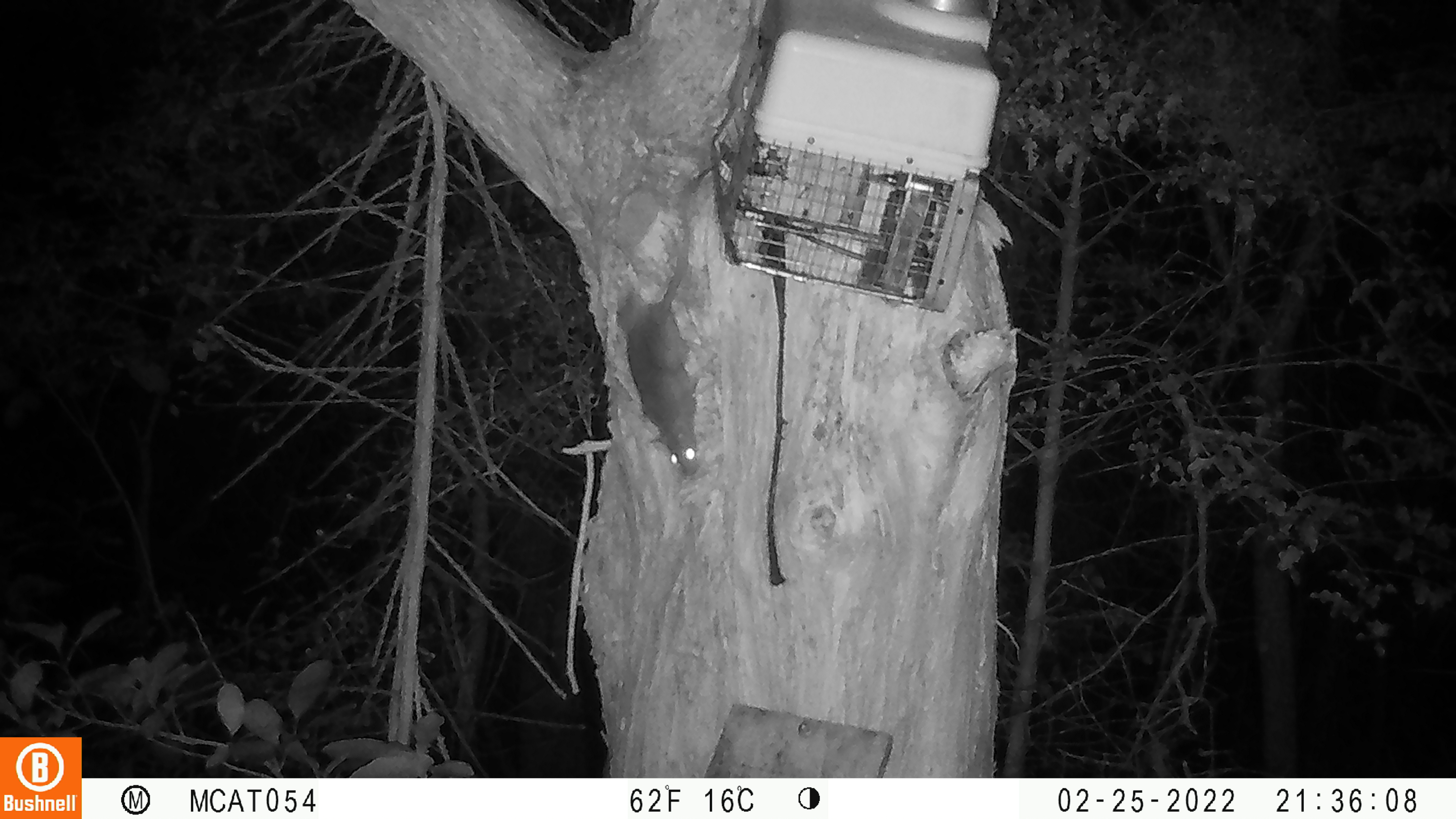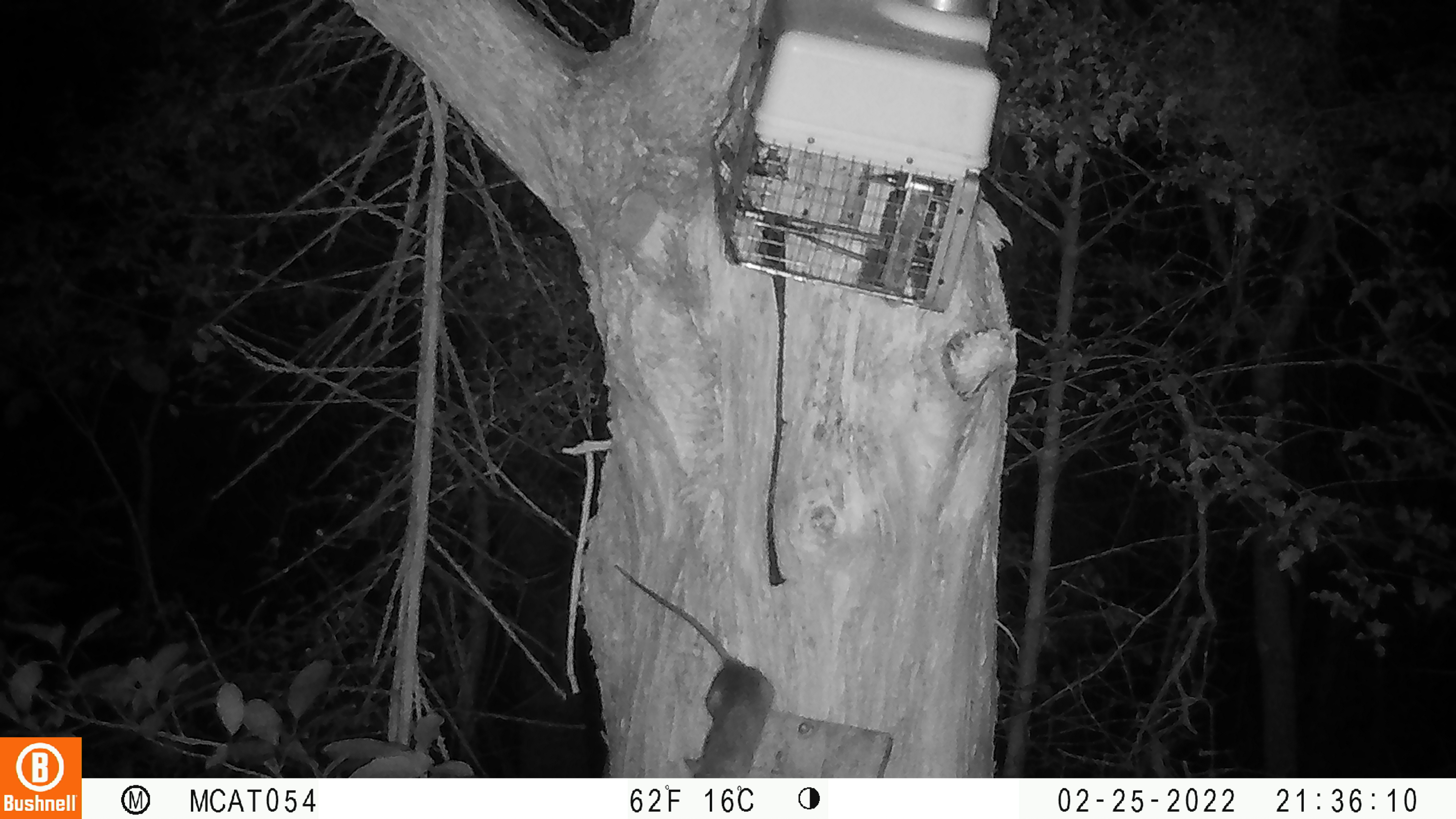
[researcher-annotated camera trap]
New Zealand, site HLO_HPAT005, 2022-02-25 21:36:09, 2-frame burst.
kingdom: Animalia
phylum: Chordata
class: Mammalia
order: Rodentia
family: Muridae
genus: Rattus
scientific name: Rattus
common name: rat